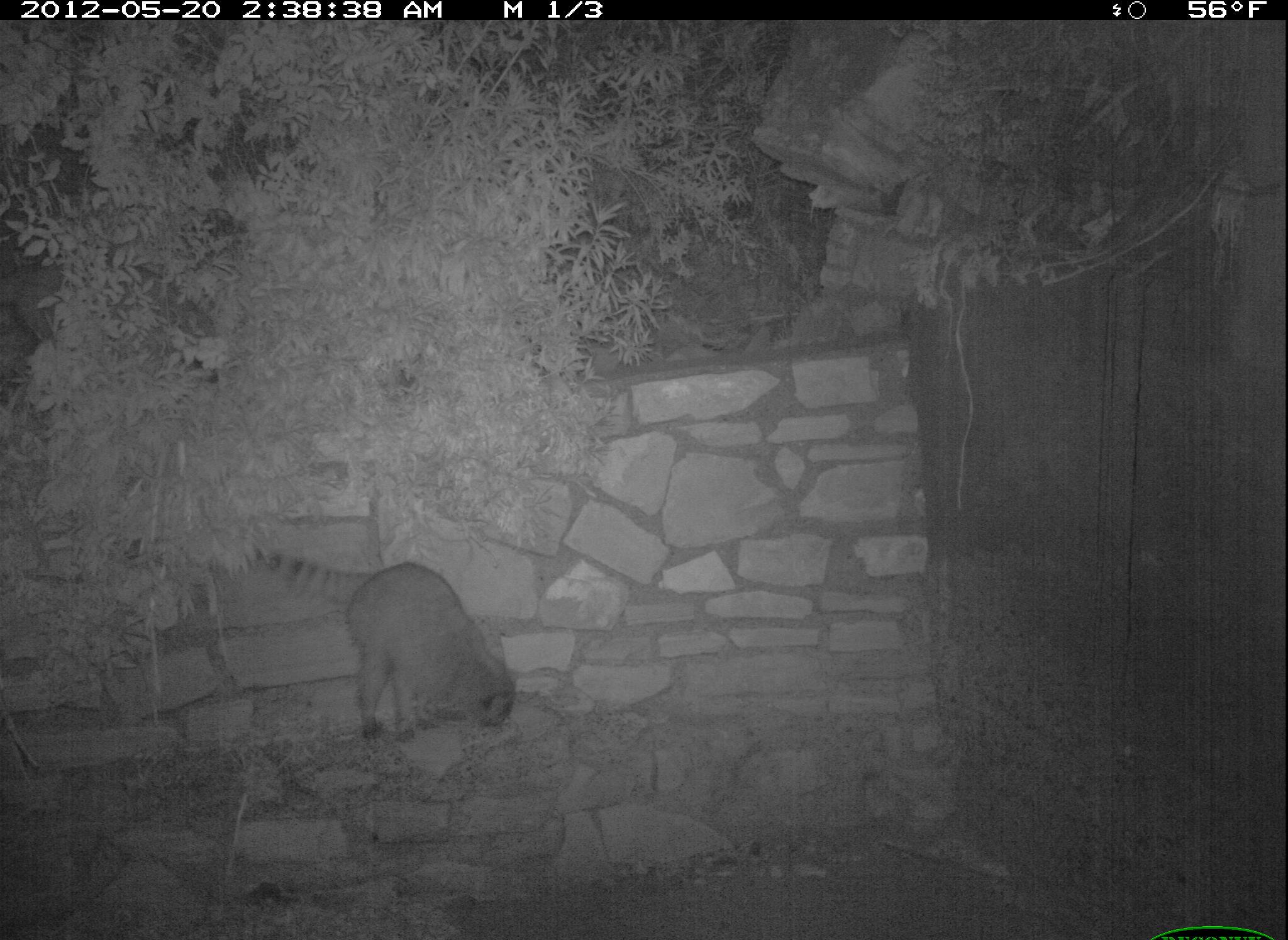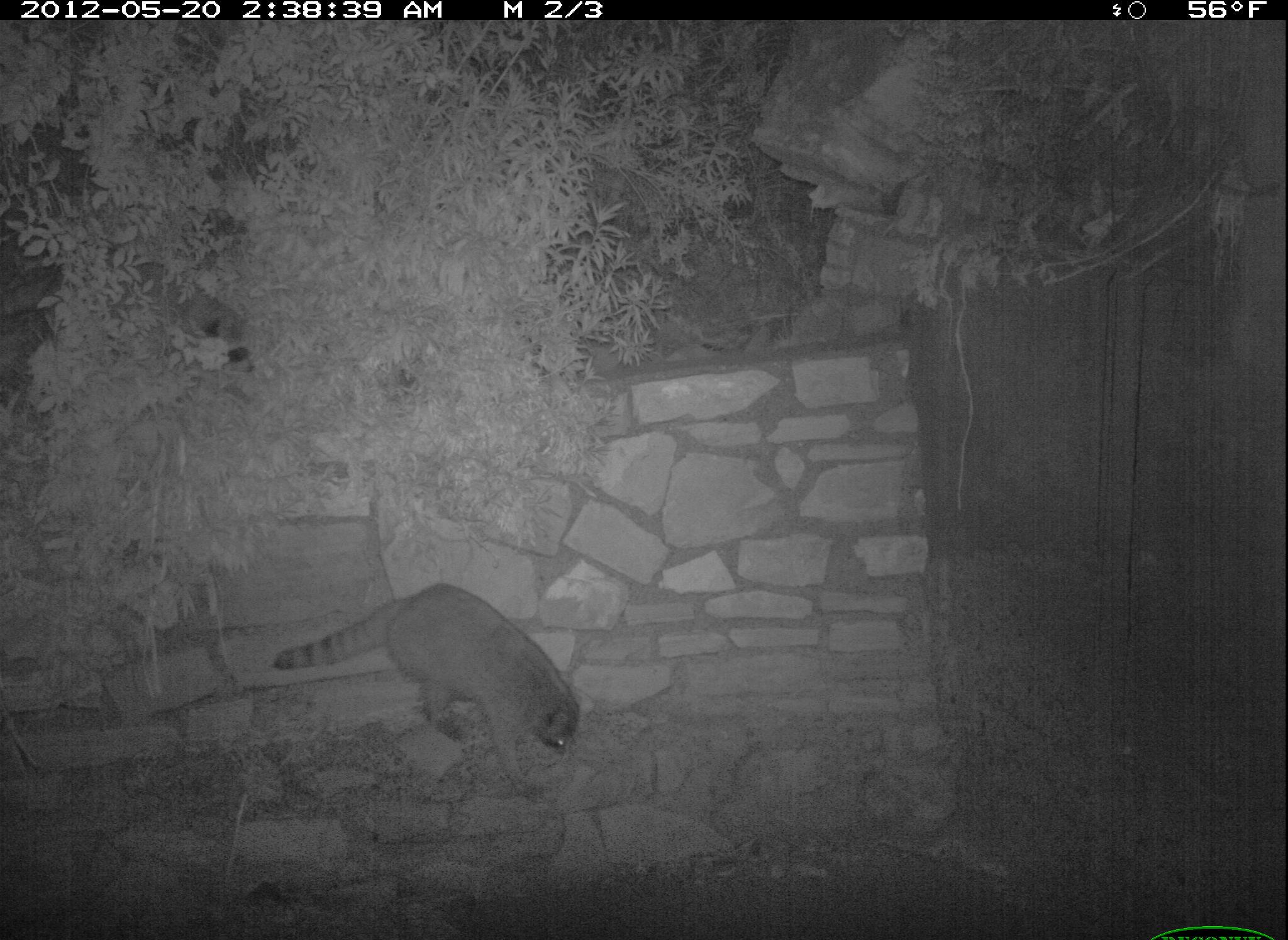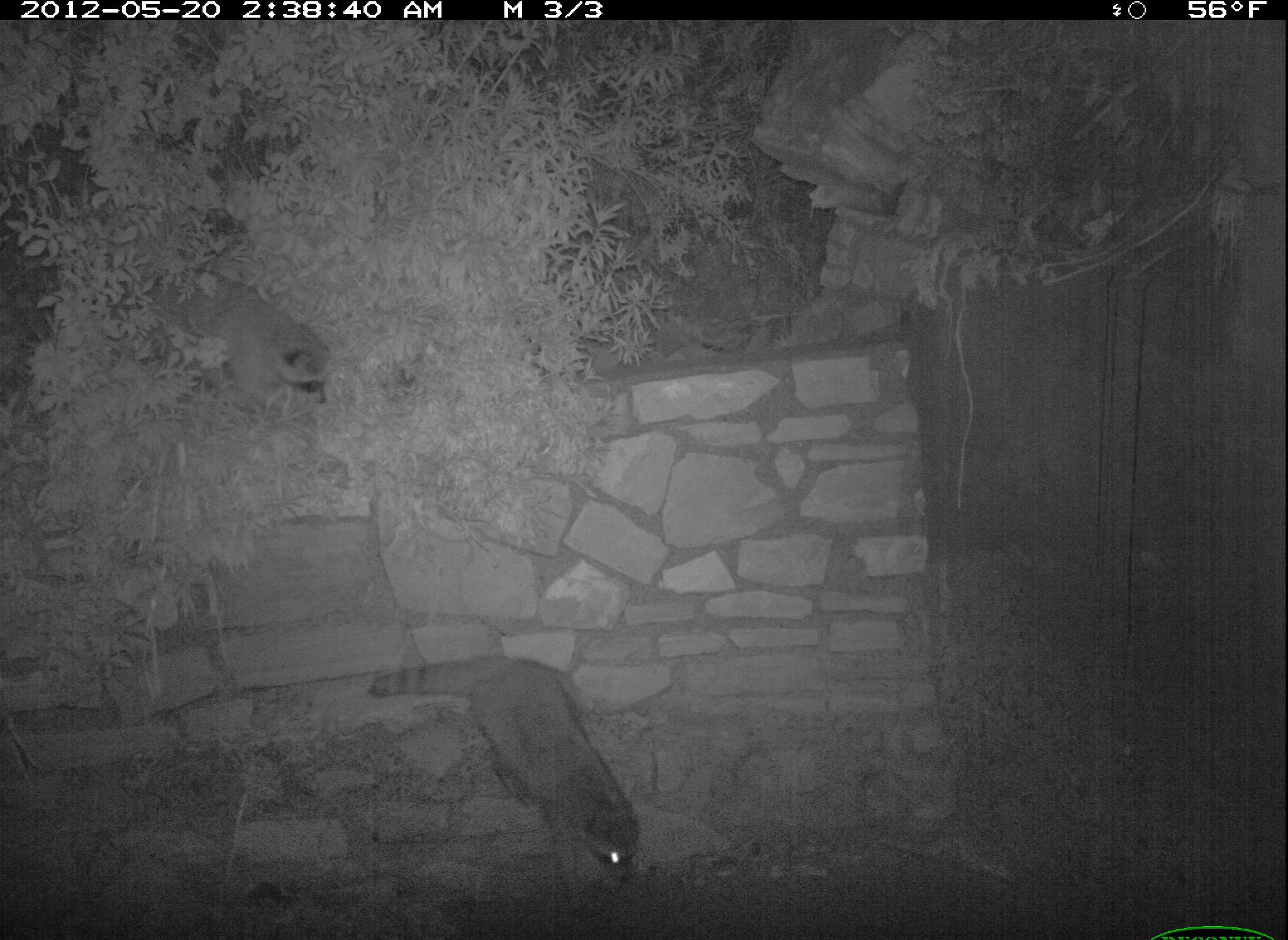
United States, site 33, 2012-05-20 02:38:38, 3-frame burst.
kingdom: Animalia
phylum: Chordata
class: Mammalia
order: Carnivora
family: Procyonidae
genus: Procyon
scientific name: Procyon lotor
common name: raccoon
Raccoon (Procyon lotor).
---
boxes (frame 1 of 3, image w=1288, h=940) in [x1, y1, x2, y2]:
raccoon: [225, 499, 543, 755]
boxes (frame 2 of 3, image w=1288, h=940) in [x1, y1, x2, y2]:
raccoon: [264, 573, 589, 812]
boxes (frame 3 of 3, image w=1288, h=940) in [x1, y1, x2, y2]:
raccoon: [354, 633, 658, 884]